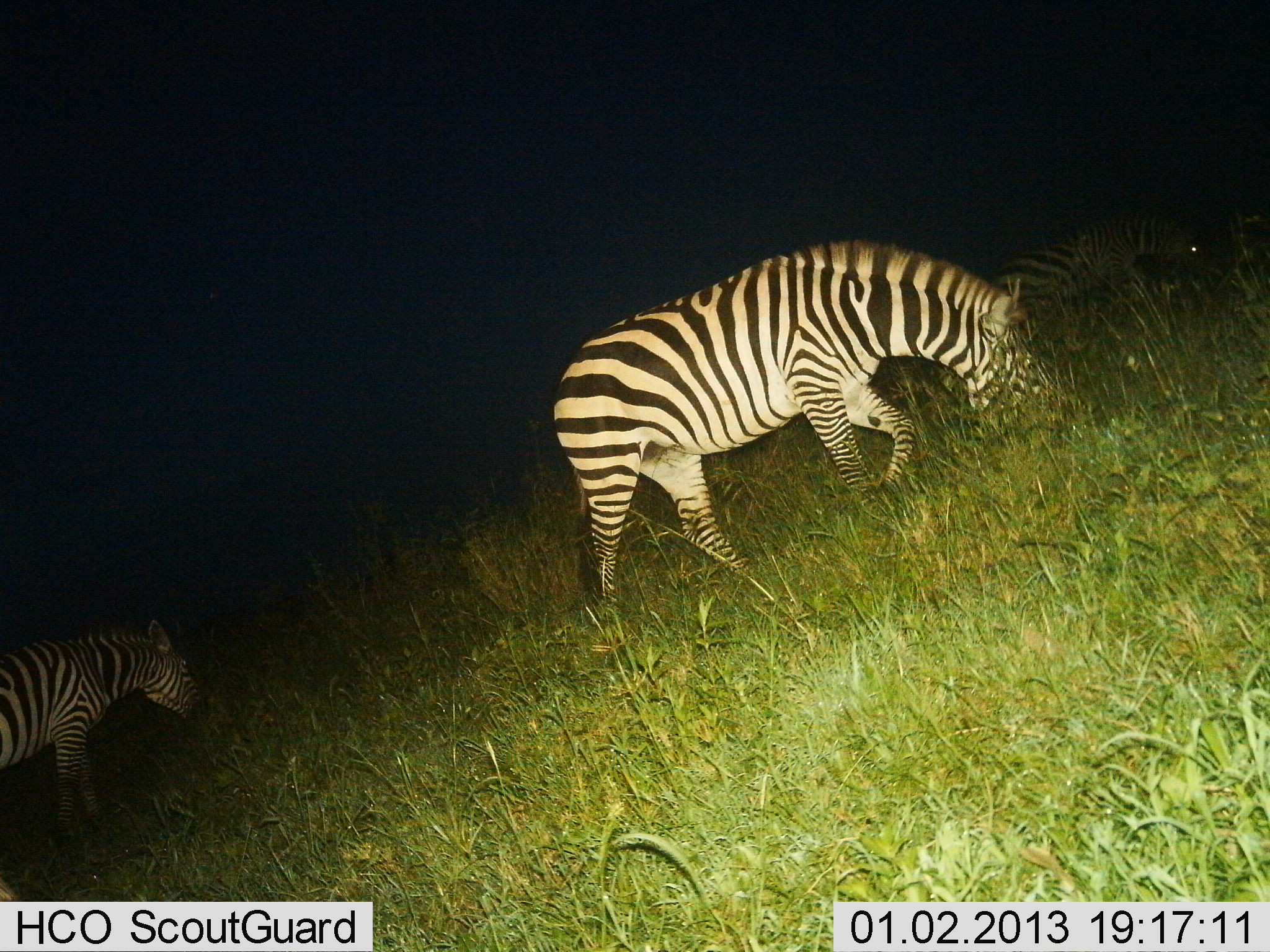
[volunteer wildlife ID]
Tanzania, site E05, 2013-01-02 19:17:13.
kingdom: Animalia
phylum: Chordata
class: Mammalia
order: Perissodactyla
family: Equidae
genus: Equus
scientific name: Equus quagga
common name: plains zebra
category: zebra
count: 2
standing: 0%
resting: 0%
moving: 10%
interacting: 0%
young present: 10%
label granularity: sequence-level